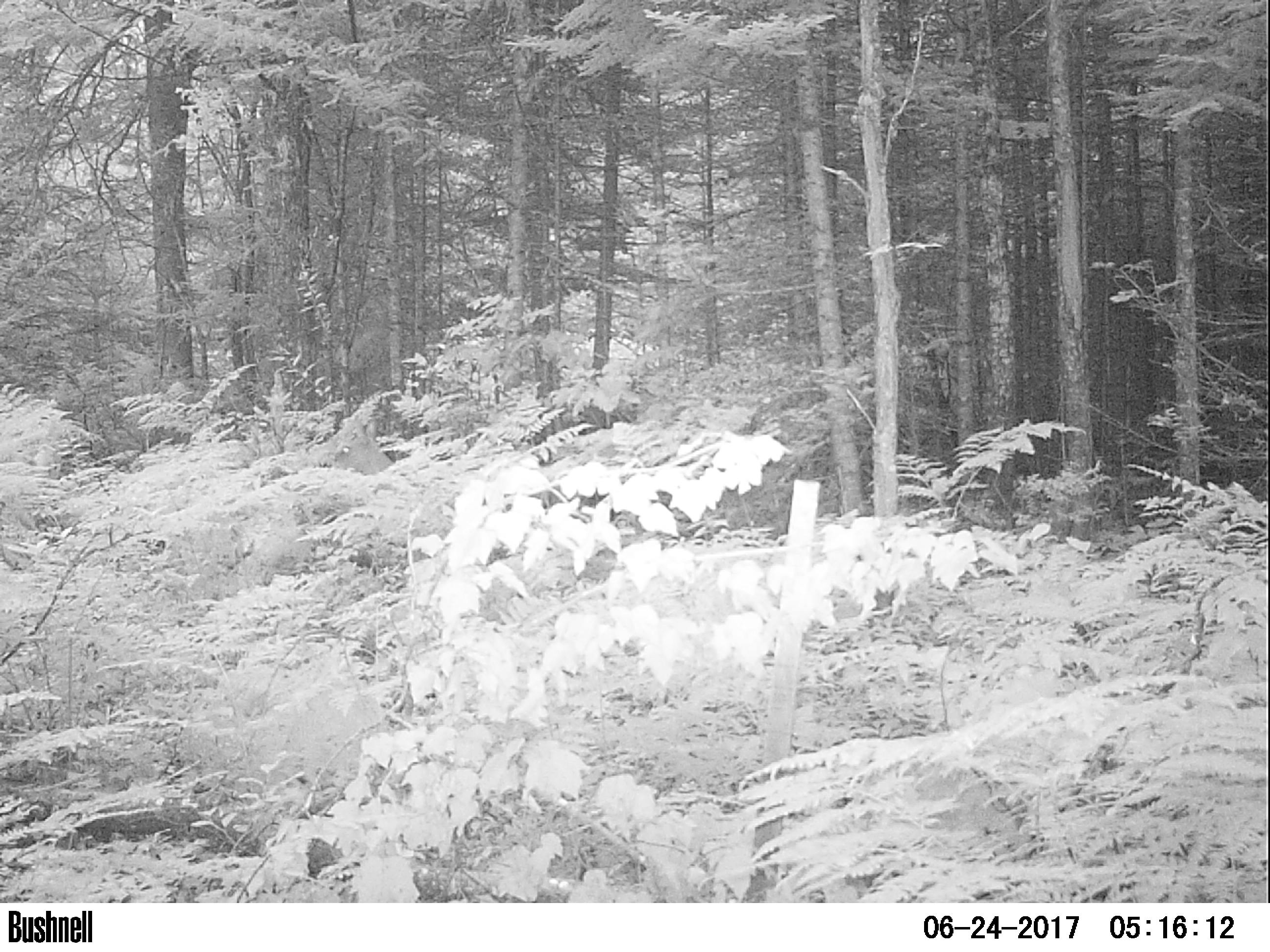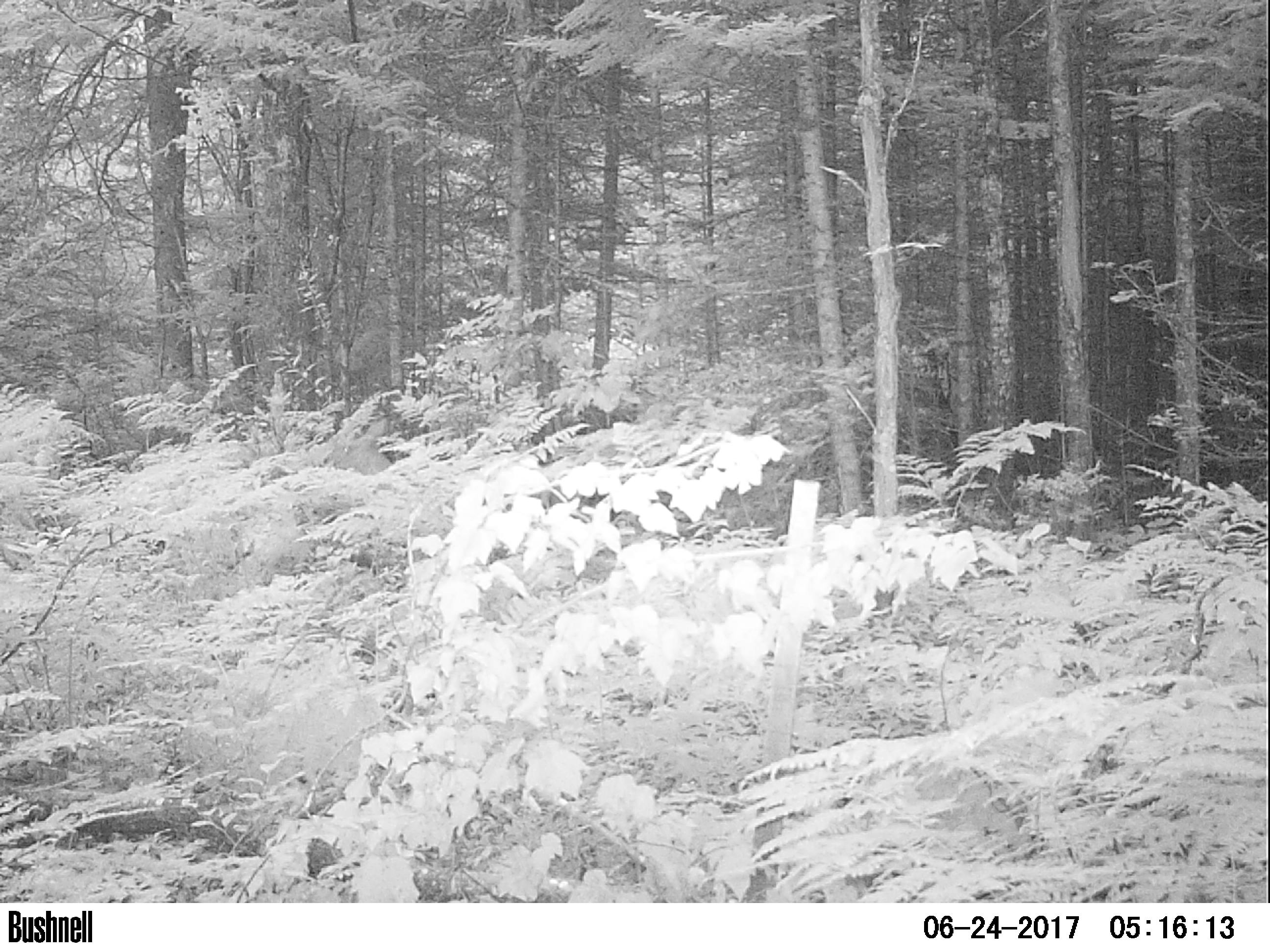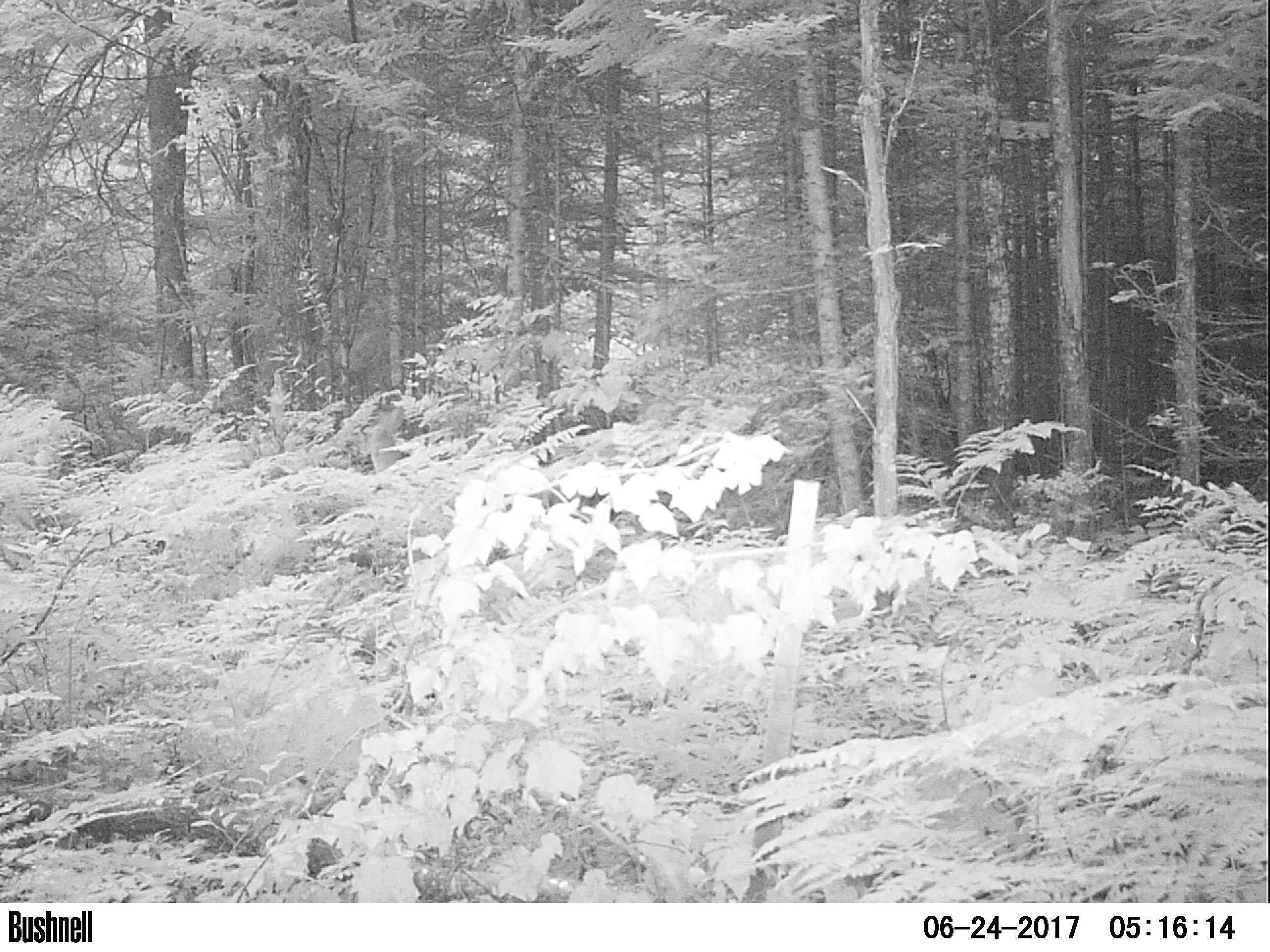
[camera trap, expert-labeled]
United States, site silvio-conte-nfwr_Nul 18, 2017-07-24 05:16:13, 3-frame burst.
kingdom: Animalia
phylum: Chordata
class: Mammalia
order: Artiodactyla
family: Cervidae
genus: Odocoileus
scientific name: Odocoileus virginianus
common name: white-tailed deer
White-tailed deer (Odocoileus virginianus).